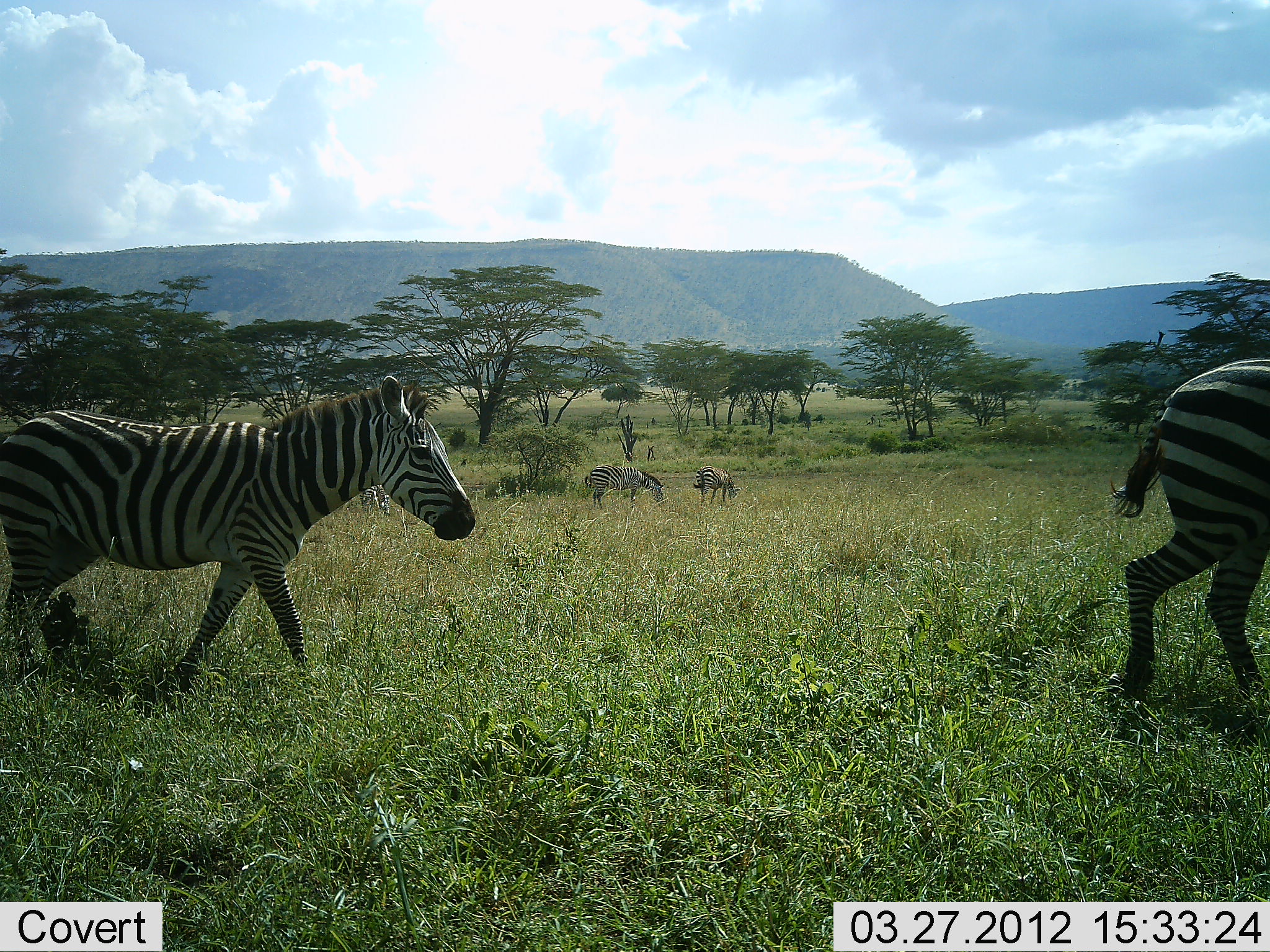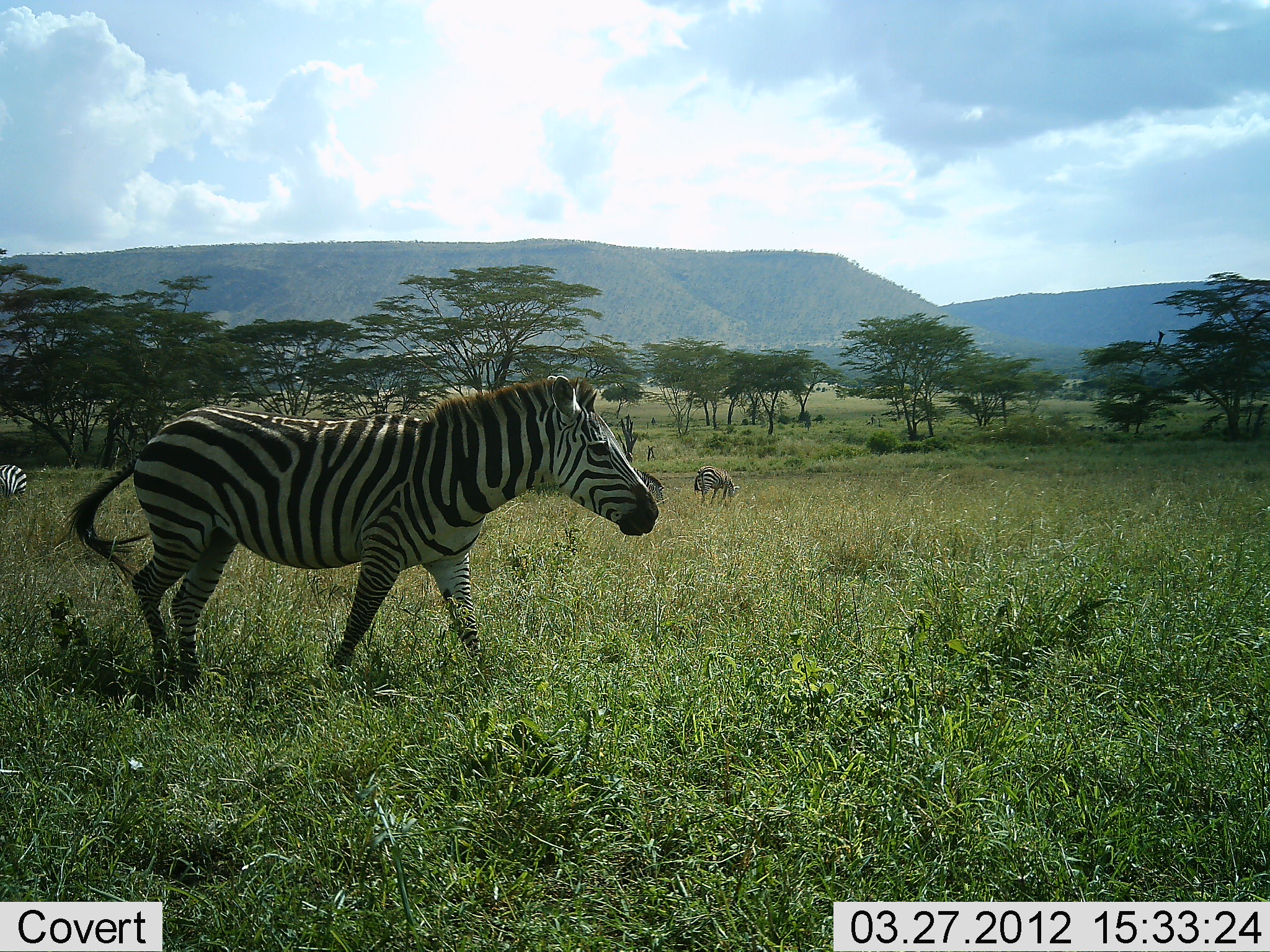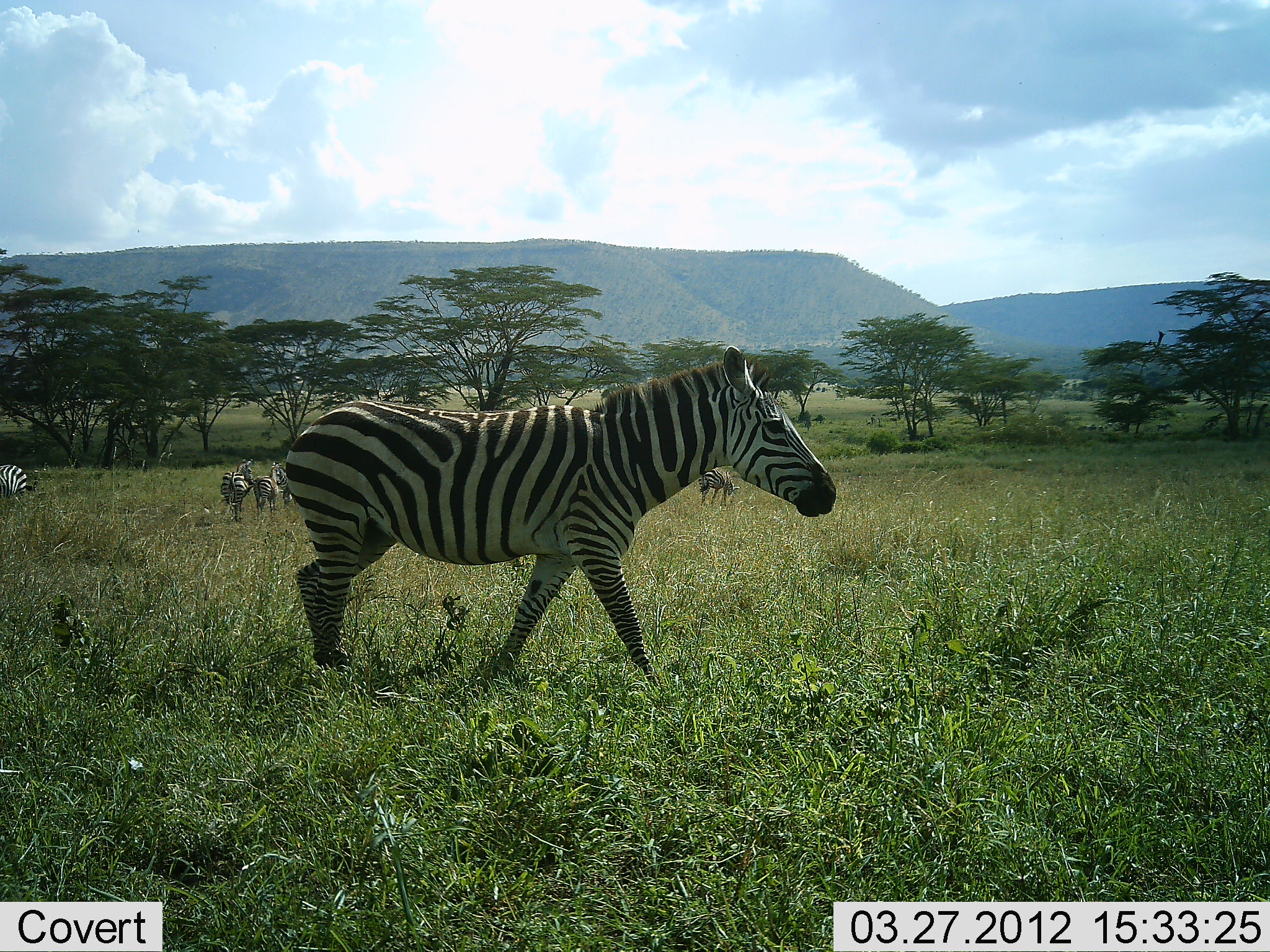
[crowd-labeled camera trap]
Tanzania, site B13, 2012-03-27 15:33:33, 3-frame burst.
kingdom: Animalia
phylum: Chordata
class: Mammalia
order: Perissodactyla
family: Equidae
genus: Equus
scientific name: Equus quagga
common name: plains zebra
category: zebra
Zebra (plains zebra) (Equus quagga), count 7. Behavior (volunteer vote fractions): standing 48%, resting 0%, moving 92%, interacting 0%. Young present (vote fraction): 4%. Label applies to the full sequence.